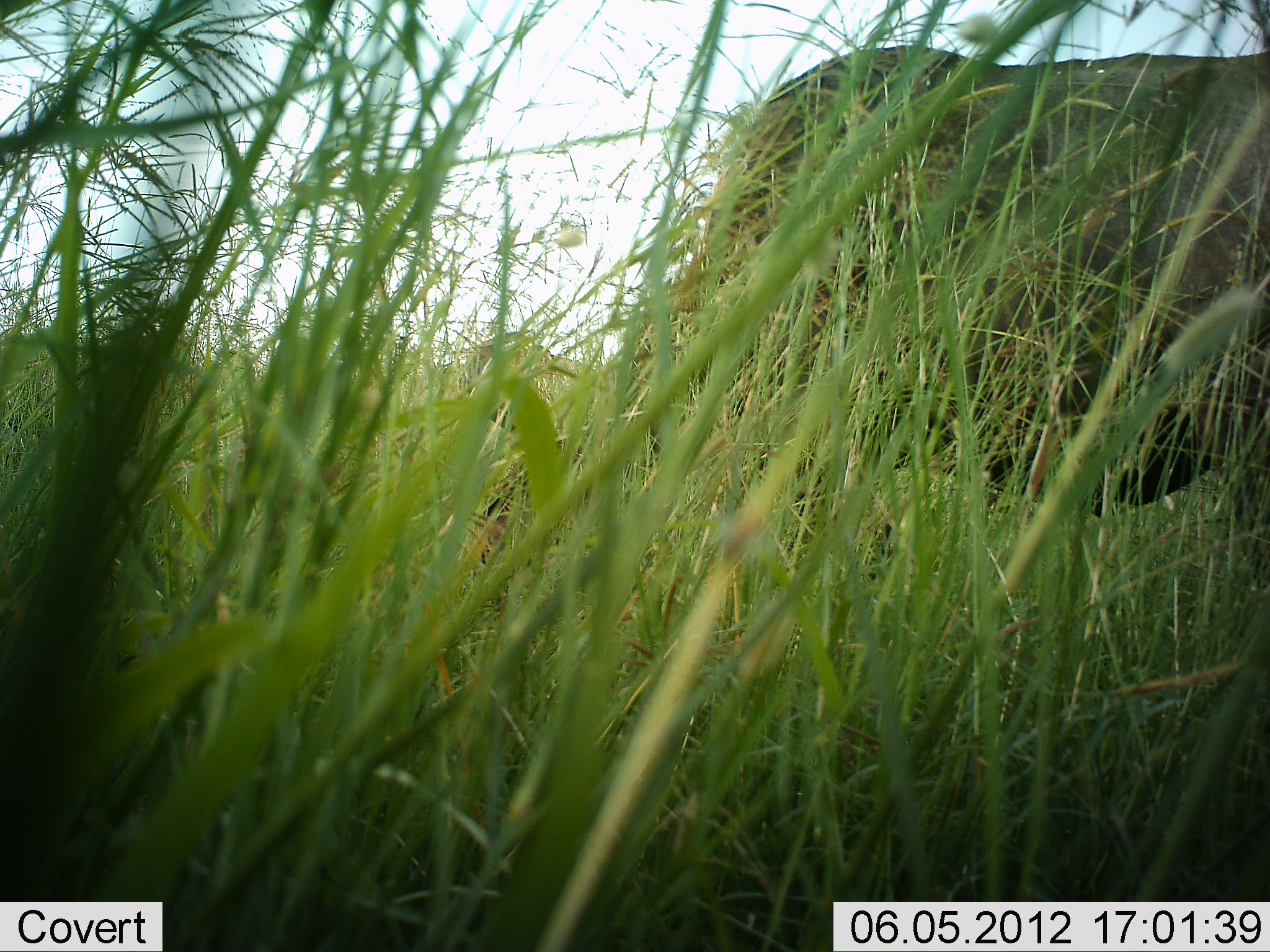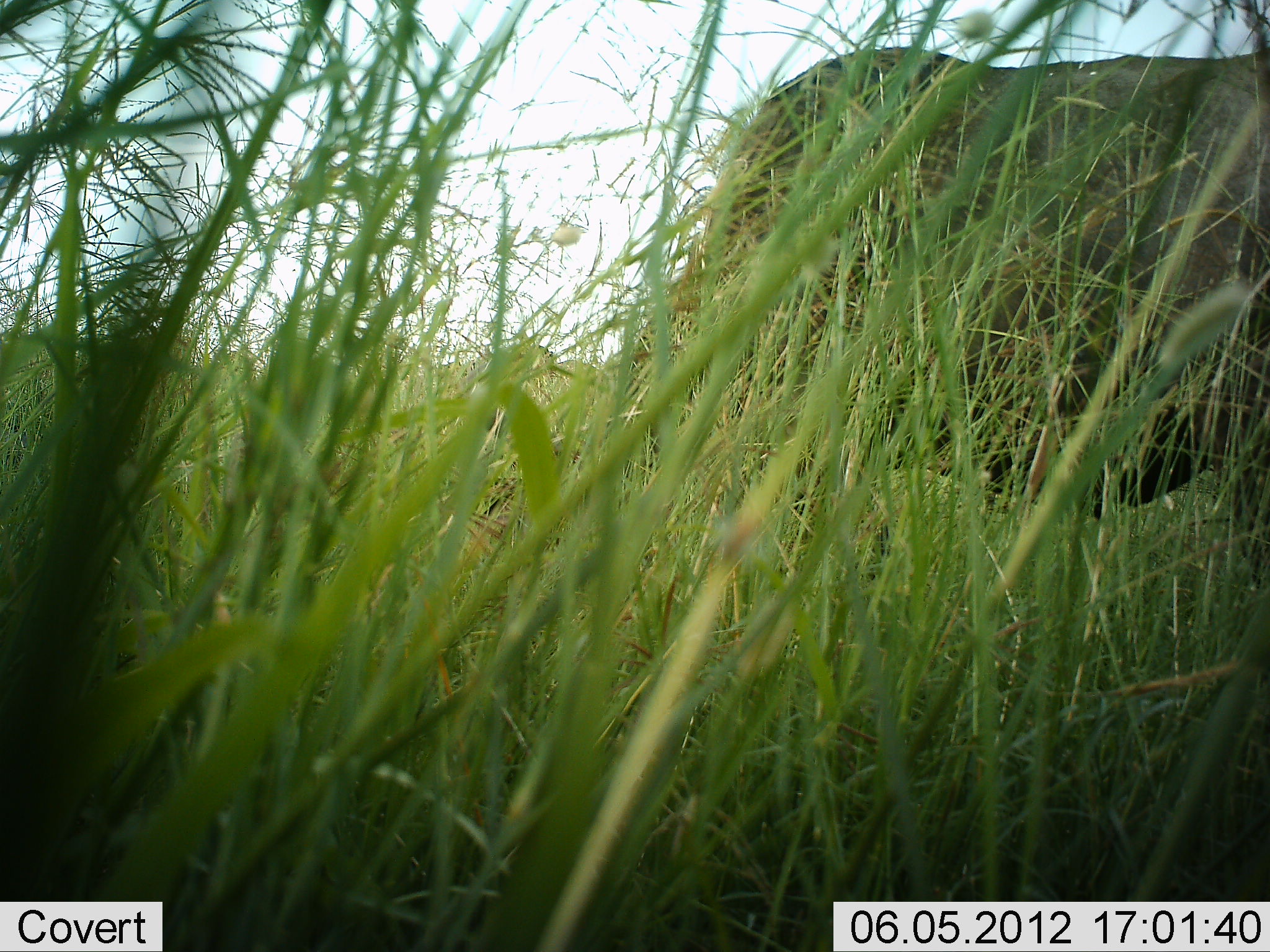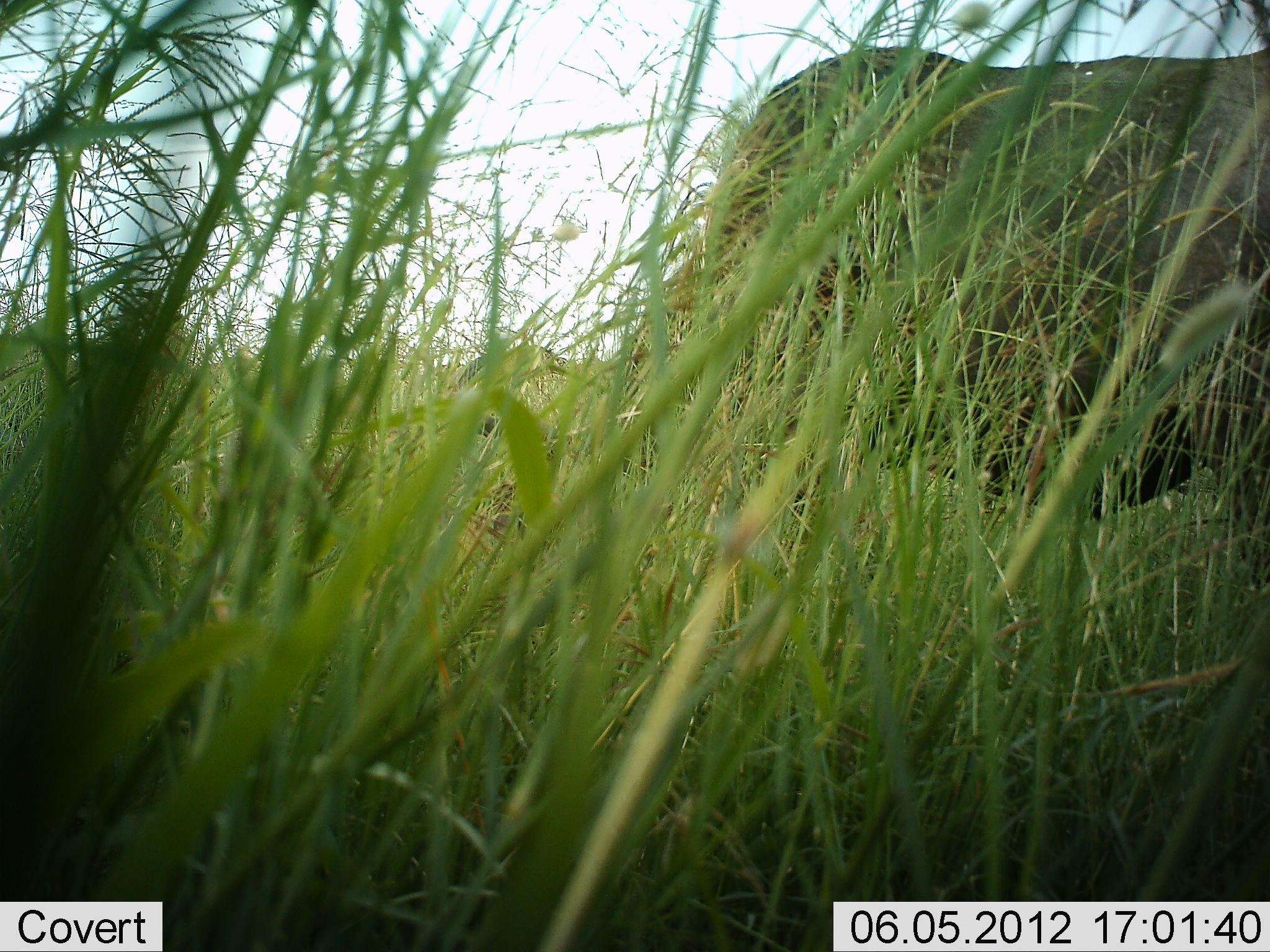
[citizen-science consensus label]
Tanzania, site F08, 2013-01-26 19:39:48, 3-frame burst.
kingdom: Animalia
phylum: Chordata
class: Mammalia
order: Proboscidea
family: Elephantidae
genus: Loxodonta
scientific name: Loxodonta africana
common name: african bush elephant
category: elephant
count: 1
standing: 89%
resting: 11%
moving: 0%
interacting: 0%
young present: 0%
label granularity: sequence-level